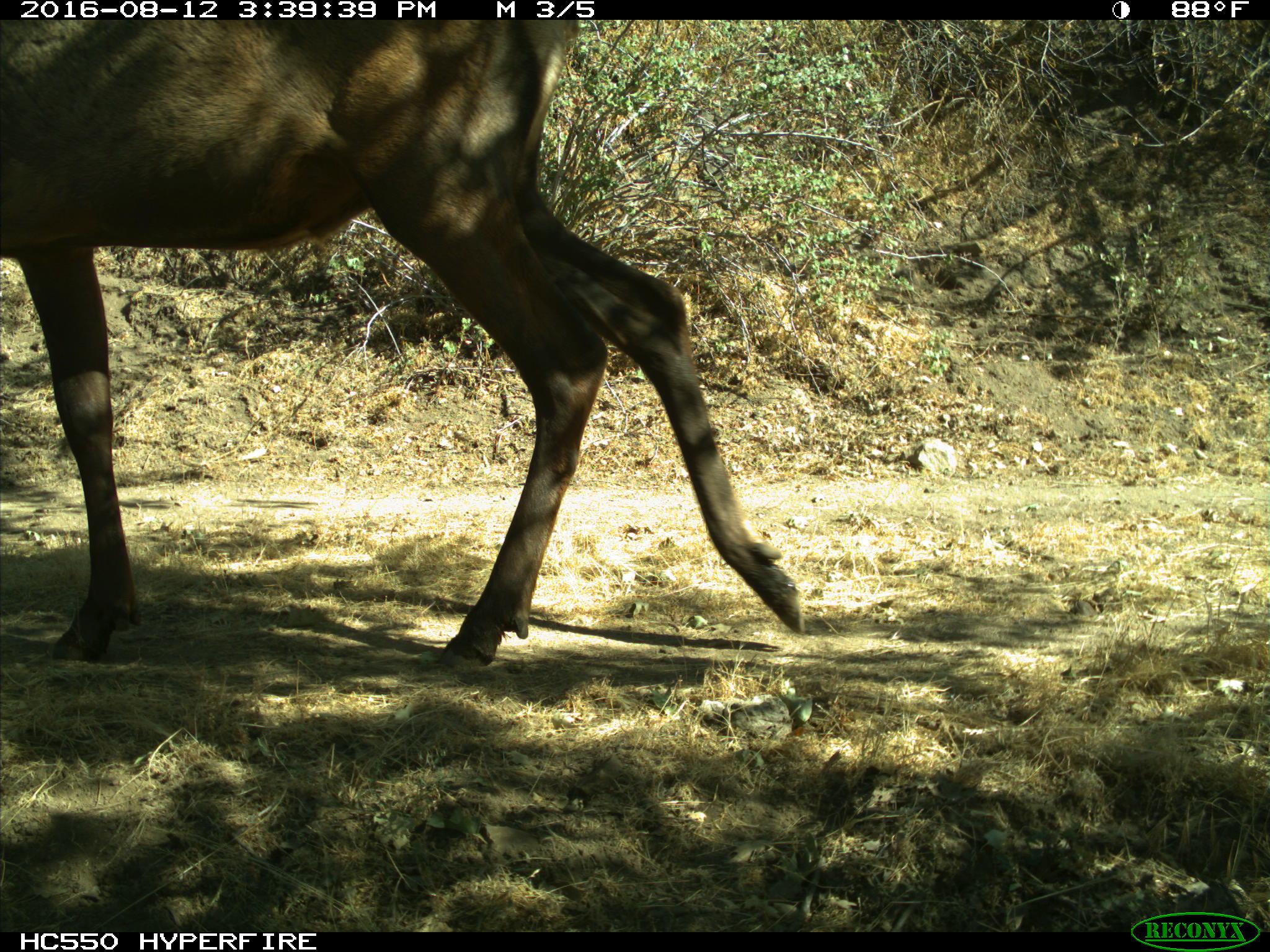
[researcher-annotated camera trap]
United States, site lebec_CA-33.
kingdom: Animalia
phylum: Chordata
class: Mammalia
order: Artiodactyla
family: Cervidae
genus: Cervus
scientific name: Cervus canadensis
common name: elk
Cervus canadensis (elk).